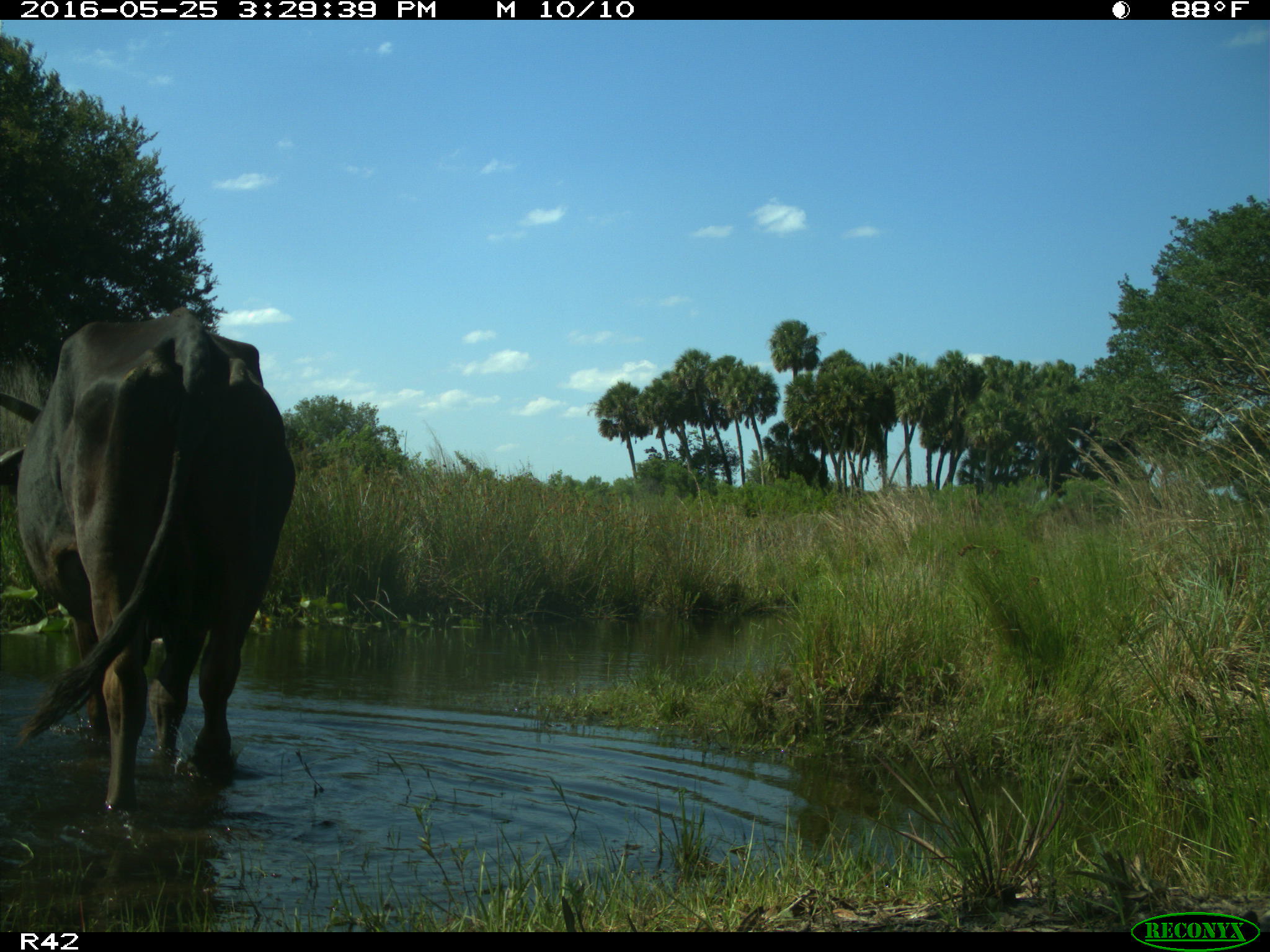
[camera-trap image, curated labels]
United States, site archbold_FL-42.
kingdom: Animalia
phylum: Chordata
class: Mammalia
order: Artiodactyla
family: Bovidae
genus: Bos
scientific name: Bos taurus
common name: domestic cow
Bos taurus (domestic cow).